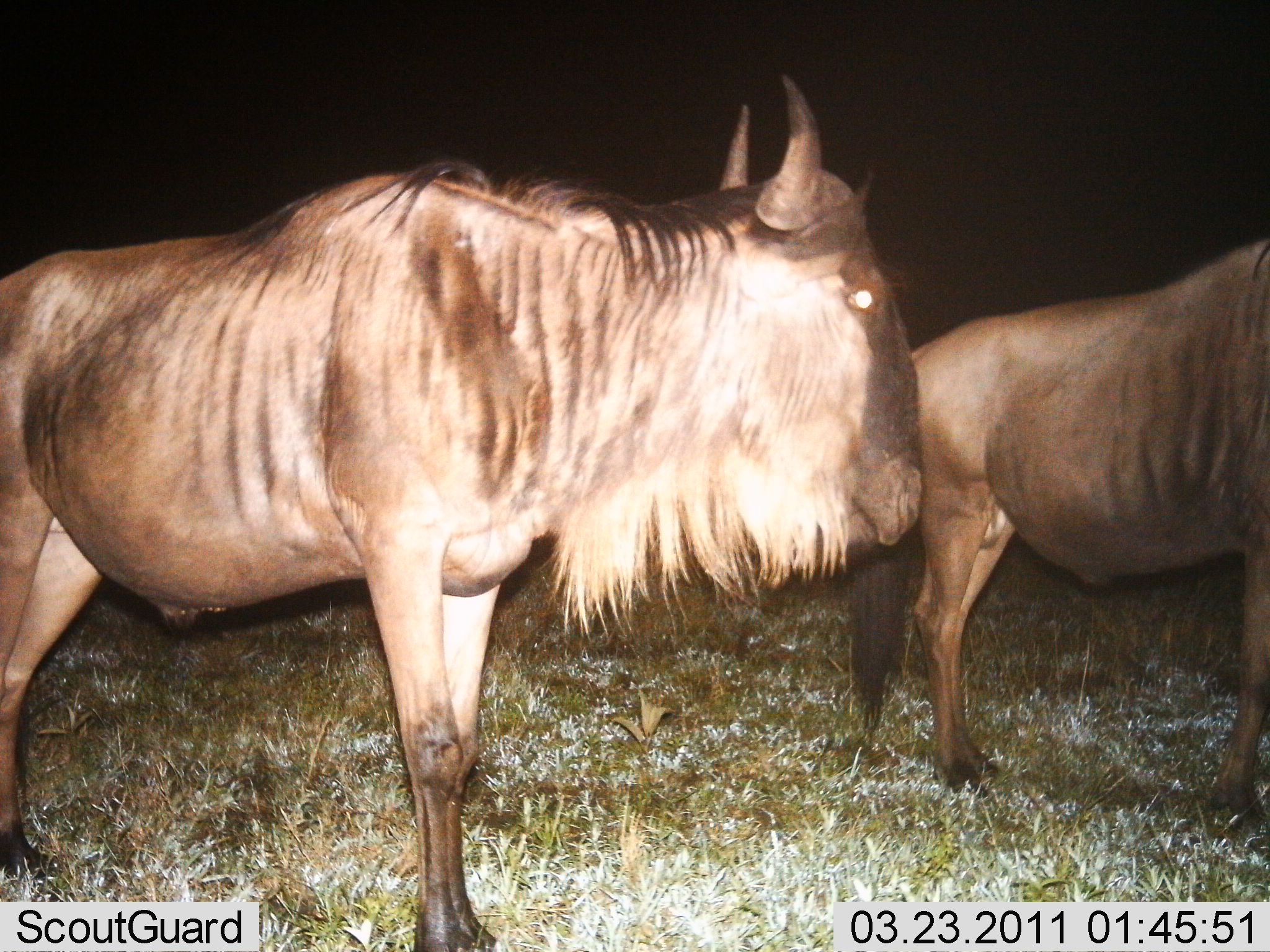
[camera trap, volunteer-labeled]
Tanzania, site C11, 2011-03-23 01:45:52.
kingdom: Animalia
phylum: Chordata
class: Mammalia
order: Artiodactyla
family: Bovidae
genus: Connochaetes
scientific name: Connochaetes taurinus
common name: blue wildebeest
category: wildebeest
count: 2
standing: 93%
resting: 7%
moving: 0%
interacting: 0%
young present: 0%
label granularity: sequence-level